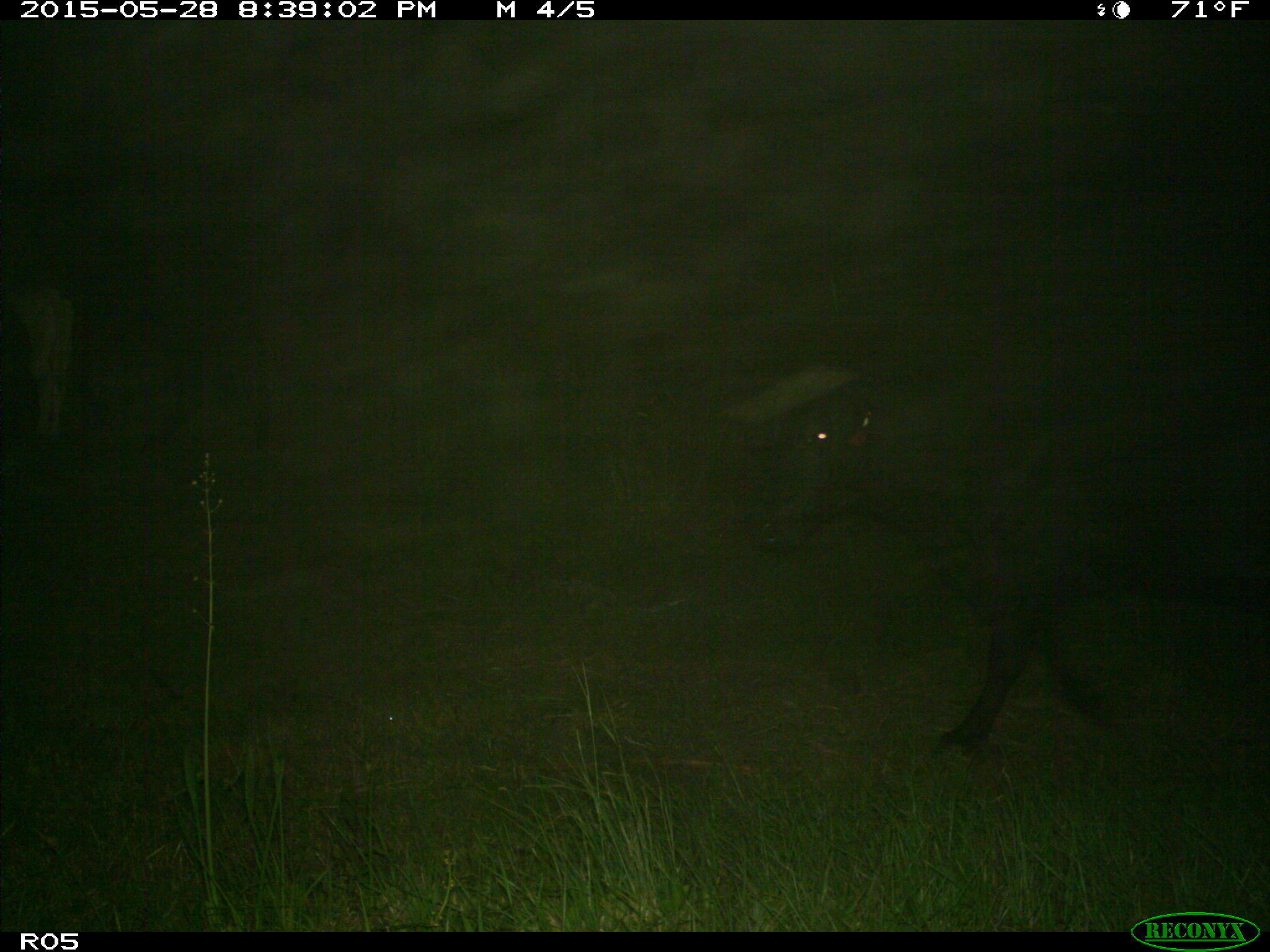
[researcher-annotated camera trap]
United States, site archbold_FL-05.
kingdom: Animalia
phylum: Chordata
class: Mammalia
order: Artiodactyla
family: Bovidae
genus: Bos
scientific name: Bos taurus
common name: domestic cow